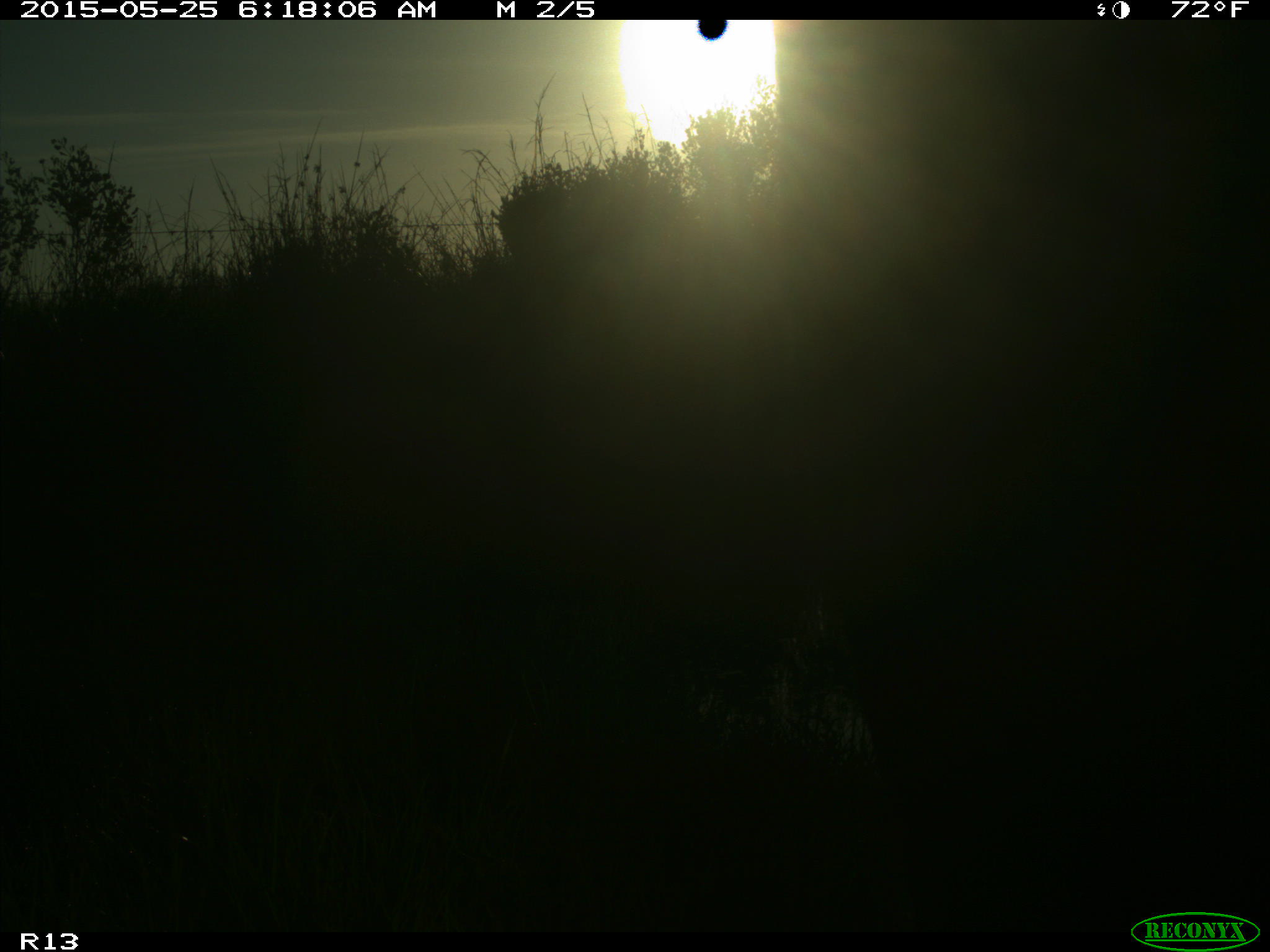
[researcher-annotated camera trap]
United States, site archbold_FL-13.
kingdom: Animalia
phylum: Chordata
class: Mammalia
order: Artiodactyla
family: Bovidae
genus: Bos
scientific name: Bos taurus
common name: domestic cow